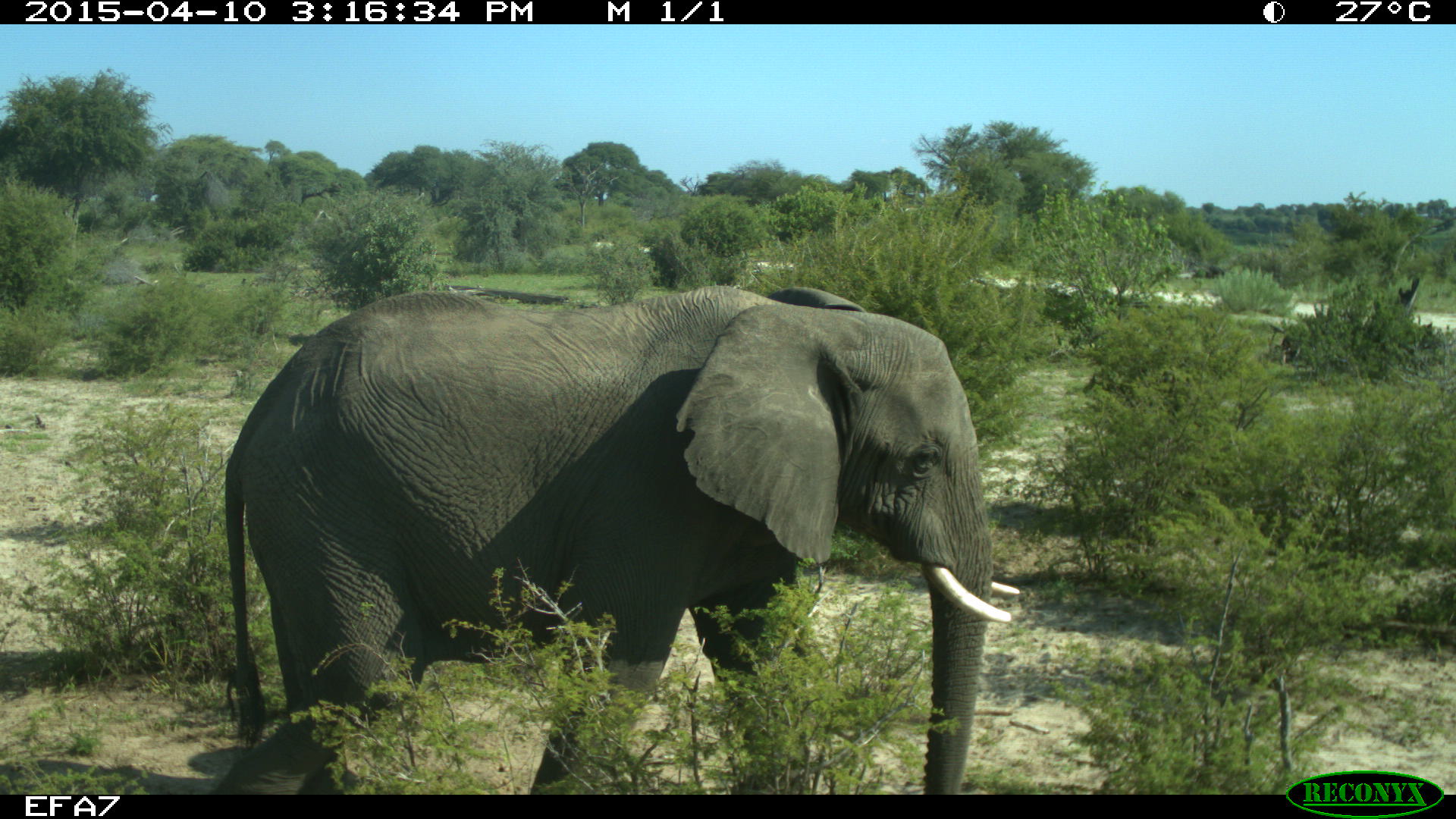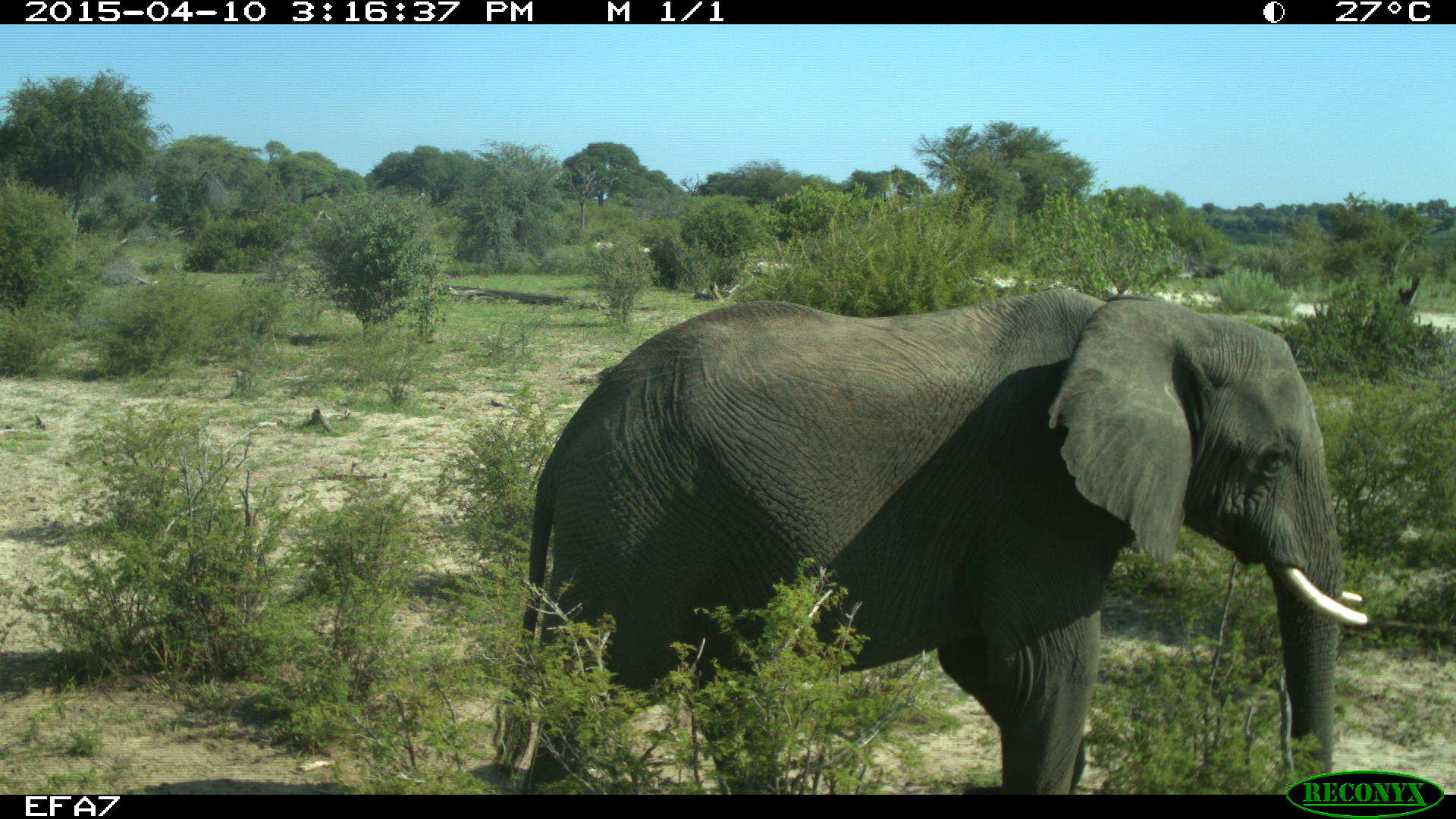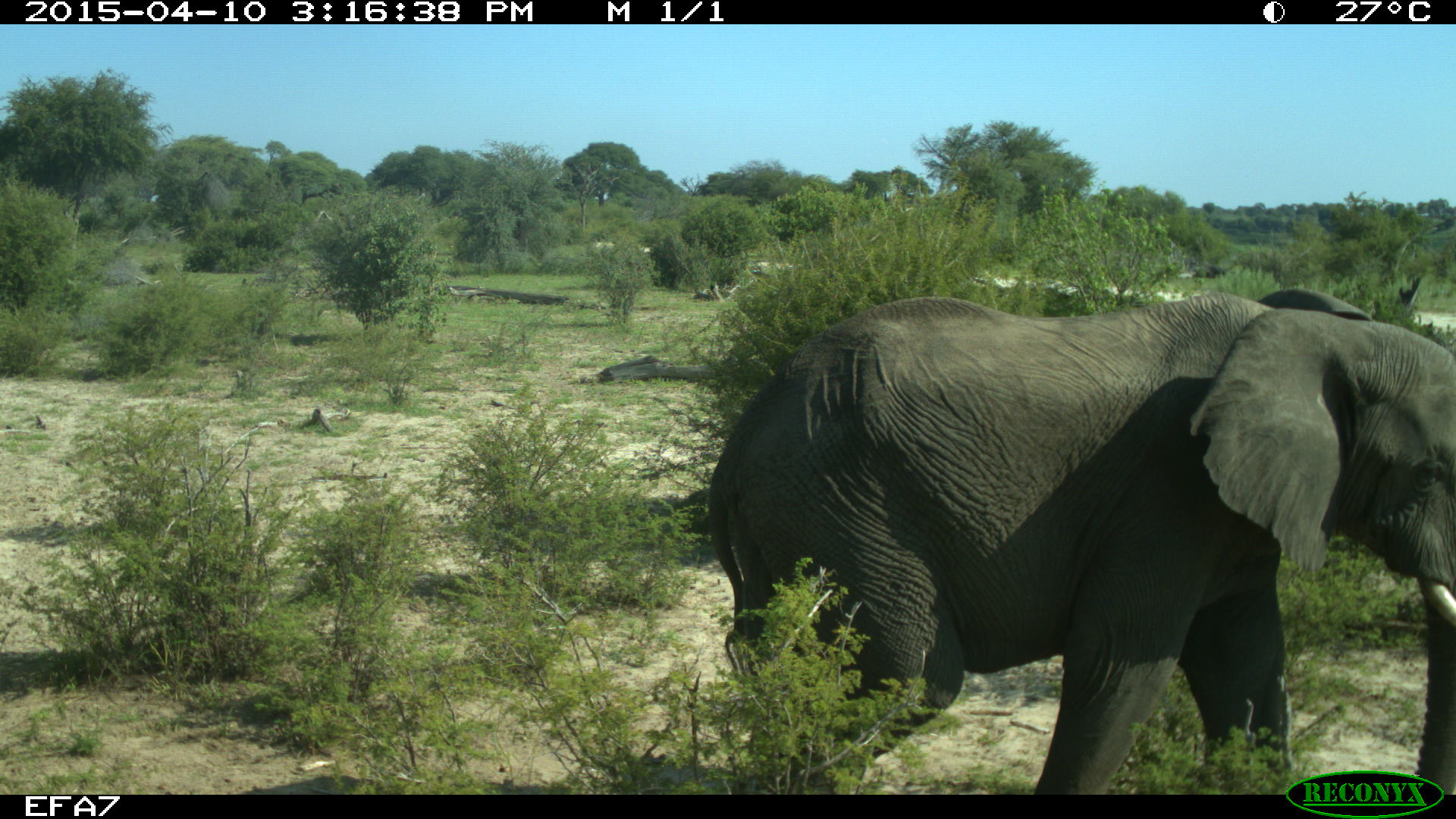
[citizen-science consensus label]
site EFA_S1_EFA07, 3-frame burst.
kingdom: Animalia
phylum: Chordata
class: Mammalia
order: Proboscidea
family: Elephantidae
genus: Loxodonta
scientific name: Loxodonta africana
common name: african bush elephant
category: elephant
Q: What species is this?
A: Elephant (african bush elephant) (Loxodonta africana).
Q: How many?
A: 1.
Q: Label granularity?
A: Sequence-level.